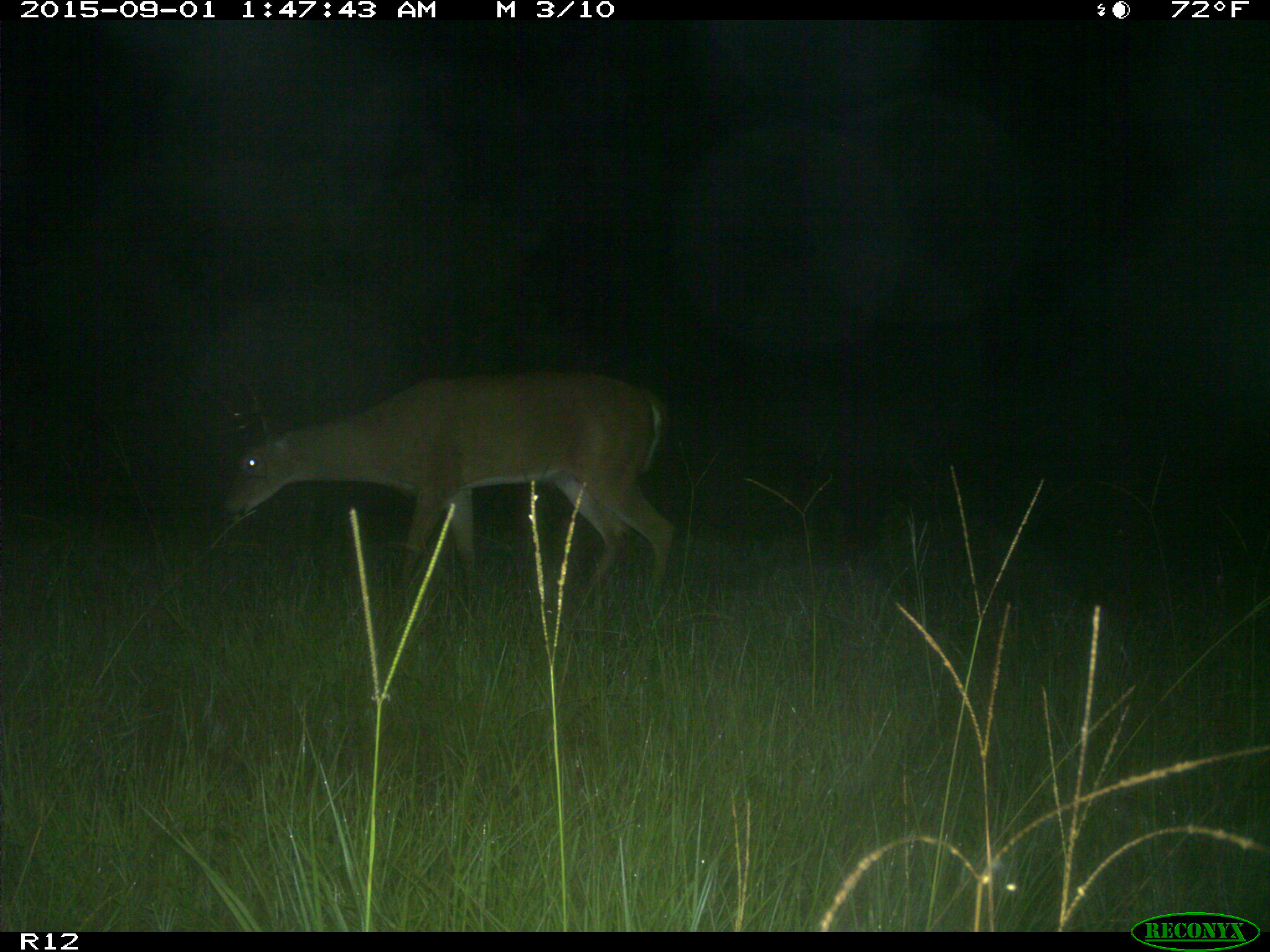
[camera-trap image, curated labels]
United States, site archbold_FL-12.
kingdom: Animalia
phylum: Chordata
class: Mammalia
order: Artiodactyla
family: Cervidae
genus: Odocoileus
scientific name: Odocoileus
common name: deer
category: unidentified deer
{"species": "unidentified deer (deer) (Odocoileus)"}